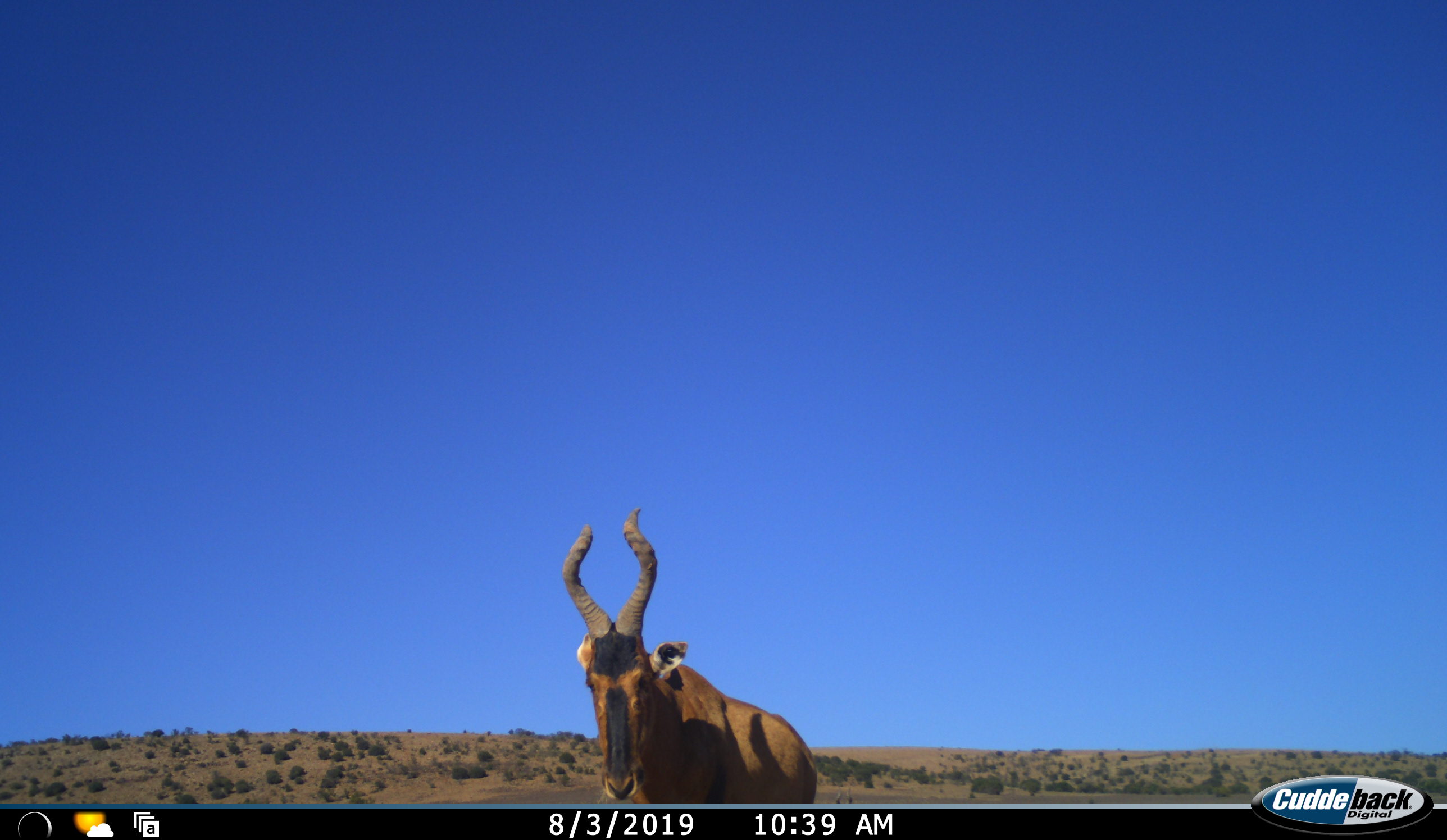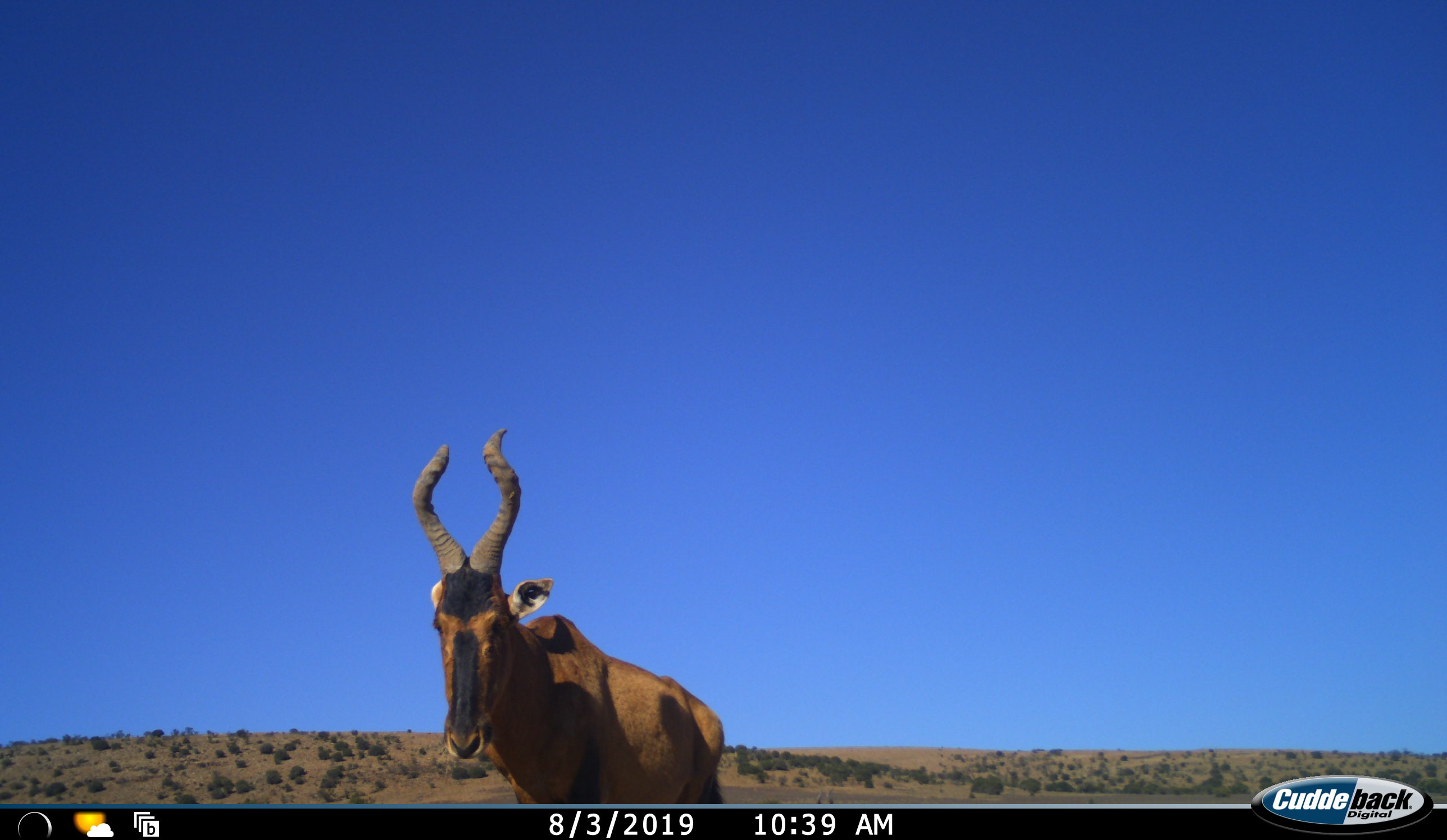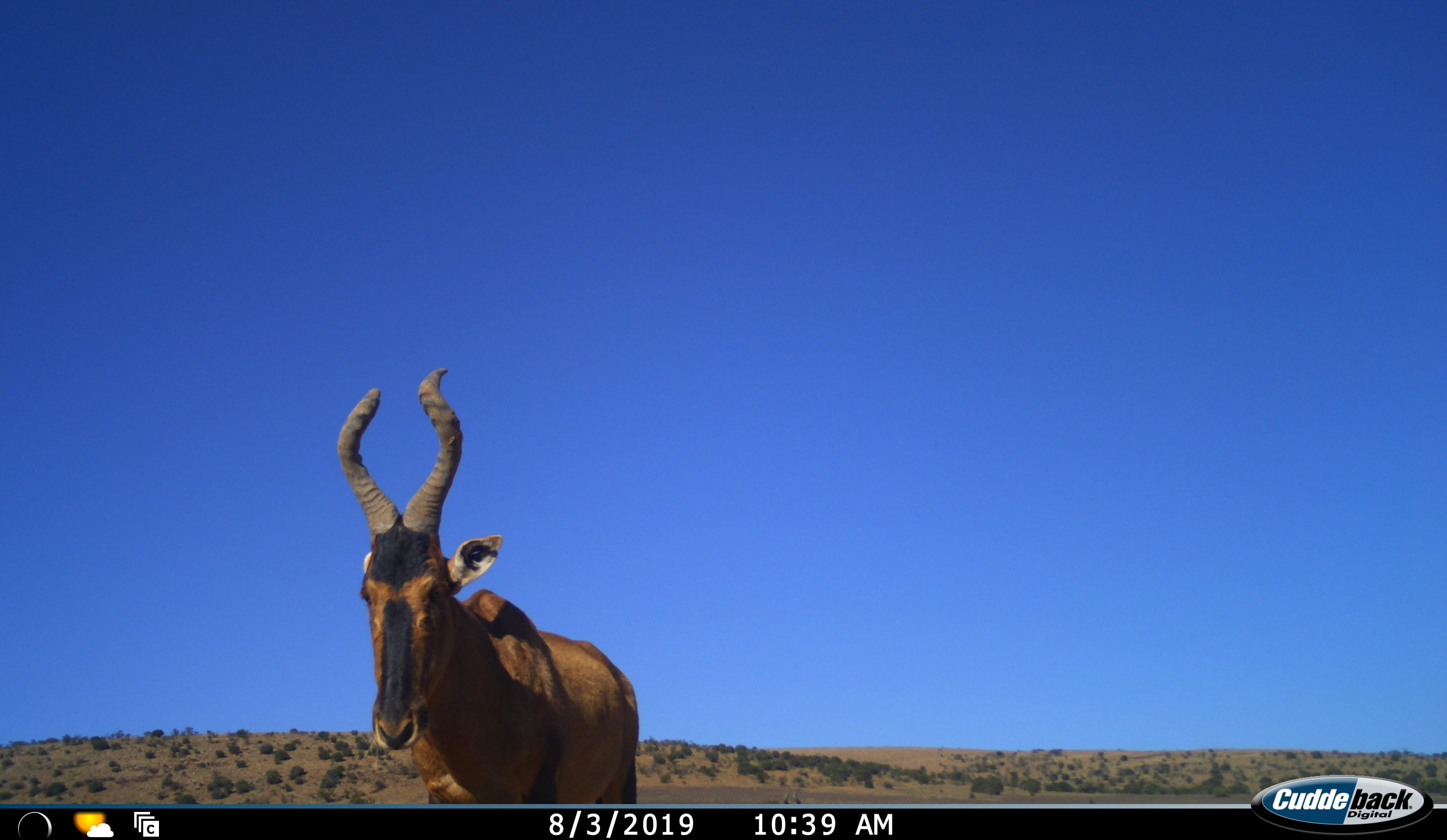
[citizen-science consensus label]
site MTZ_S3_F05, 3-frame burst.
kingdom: Animalia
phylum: Chordata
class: Mammalia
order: Artiodactyla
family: Bovidae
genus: Alcelaphus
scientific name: Alcelaphus buselaphus caama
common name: red hartebeest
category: hartebeestred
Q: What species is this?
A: Hartebeestred (red hartebeest) (Alcelaphus buselaphus caama).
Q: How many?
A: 1.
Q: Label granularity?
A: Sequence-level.